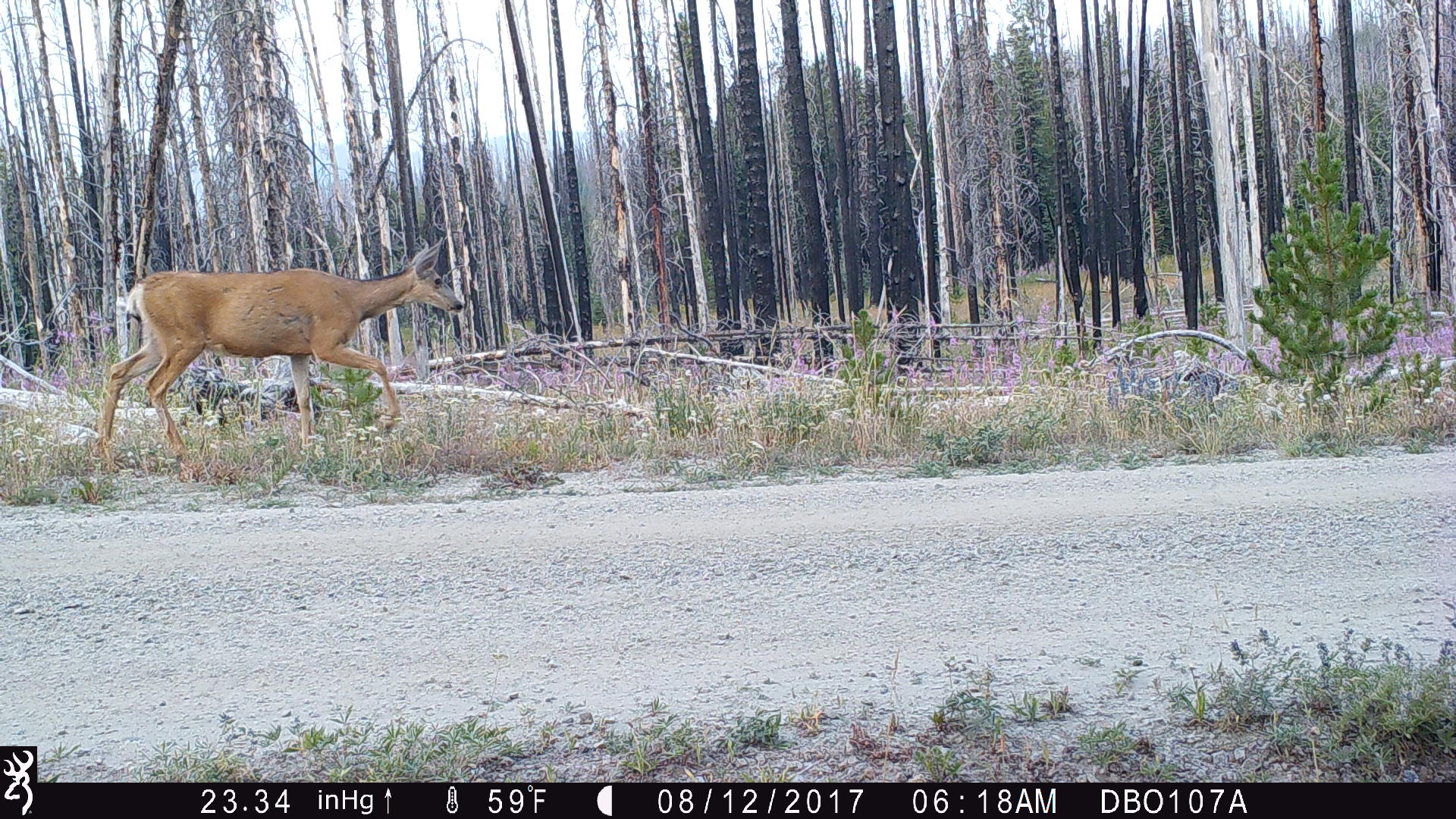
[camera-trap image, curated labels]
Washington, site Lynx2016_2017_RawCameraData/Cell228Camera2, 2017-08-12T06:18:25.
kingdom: Animalia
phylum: Chordata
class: Mammalia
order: Artiodactyla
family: Cervidae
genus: Odocoileus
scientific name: Odocoileus hemionus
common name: mule deer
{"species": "Odocoileus hemionus (mule deer)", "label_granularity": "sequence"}